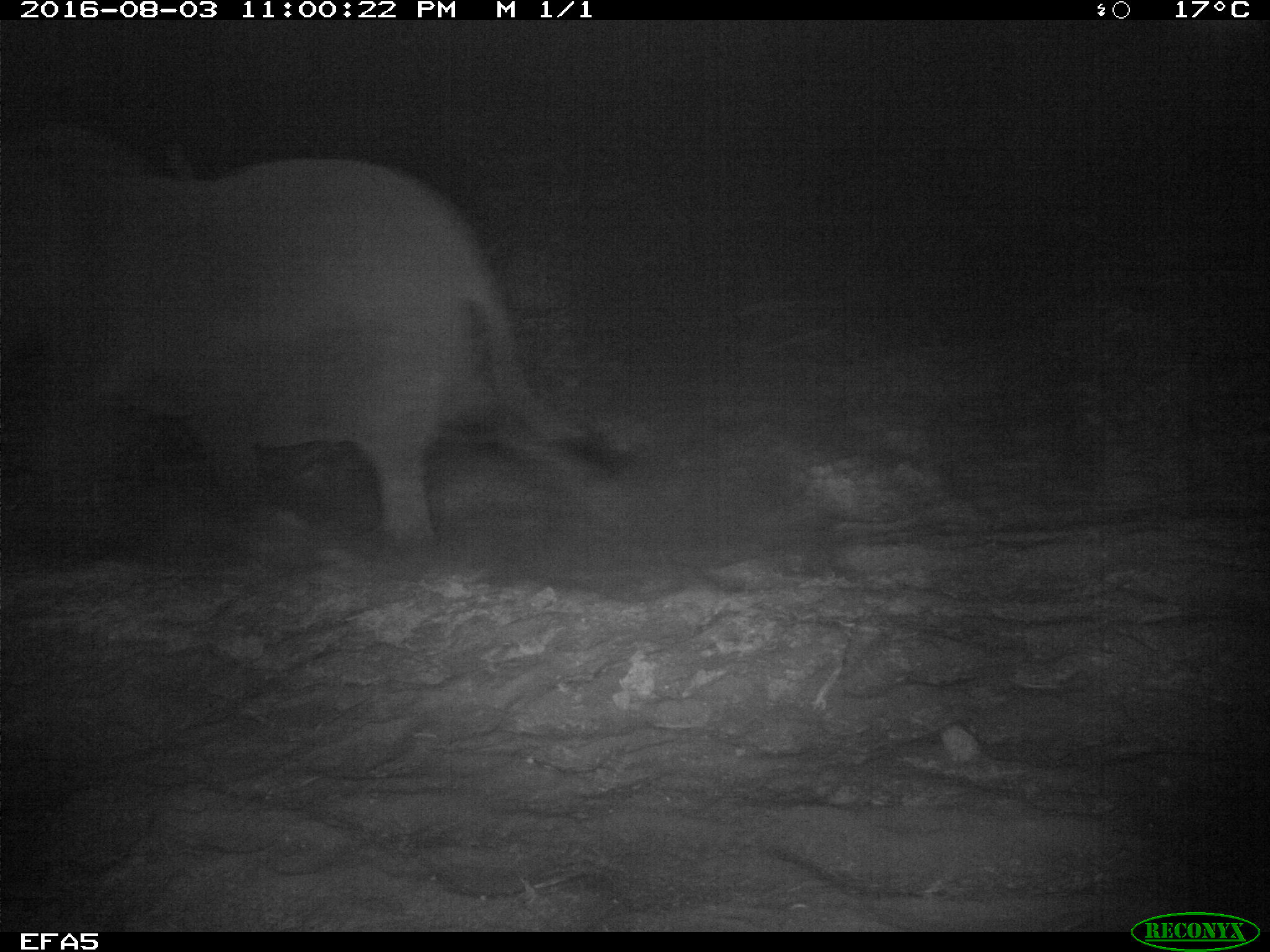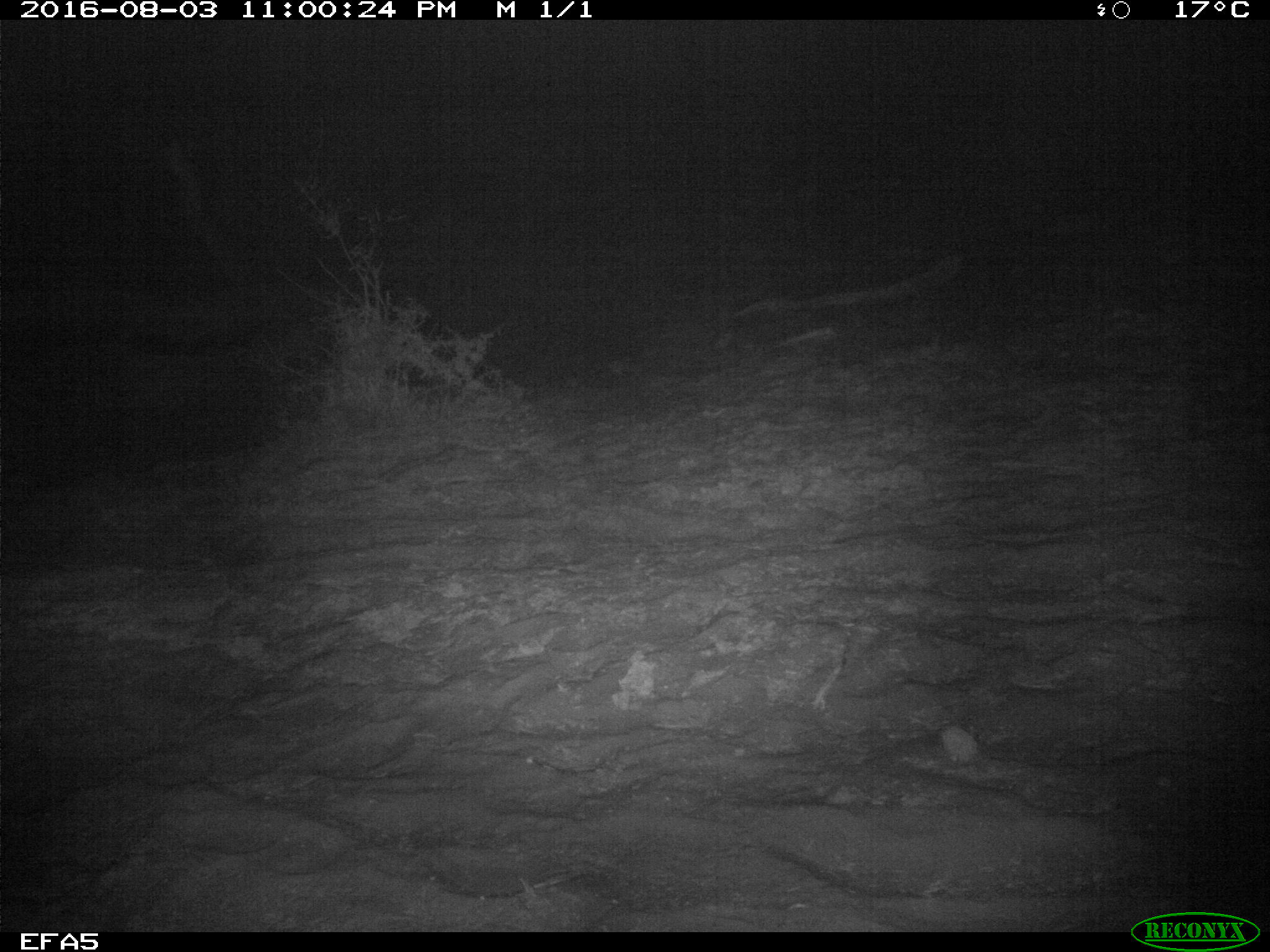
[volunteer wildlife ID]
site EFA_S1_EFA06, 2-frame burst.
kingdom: Animalia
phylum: Chordata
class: Mammalia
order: Proboscidea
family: Elephantidae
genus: Loxodonta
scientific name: Loxodonta africana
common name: african bush elephant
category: elephant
Elephant (african bush elephant) (Loxodonta africana), count 1. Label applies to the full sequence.